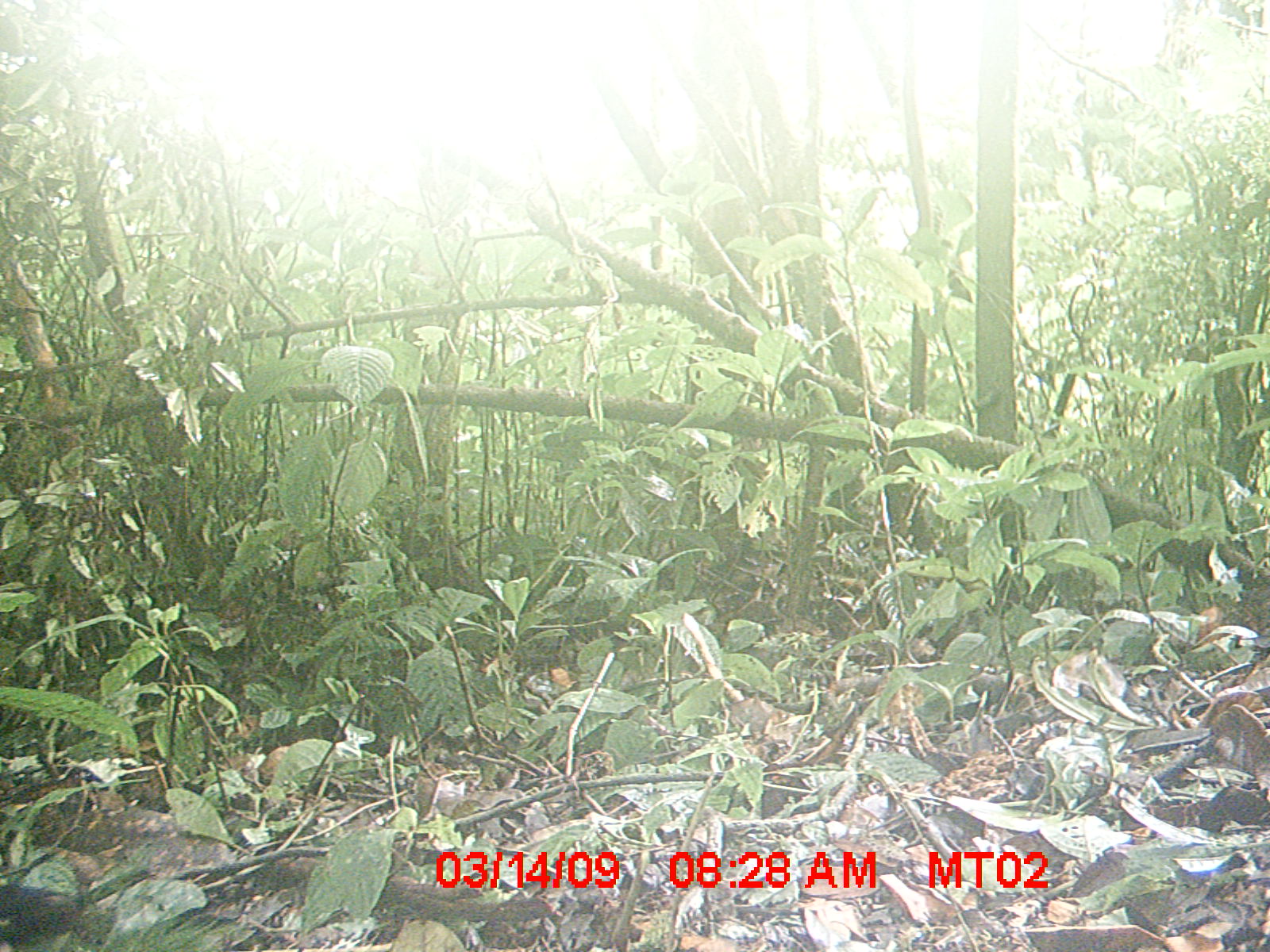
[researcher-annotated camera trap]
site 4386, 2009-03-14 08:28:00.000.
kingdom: Animalia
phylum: Chordata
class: Aves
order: Passeriformes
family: Muscicapidae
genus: Copsychus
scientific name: Copsychus albospecularis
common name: madagascar magpie-robin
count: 1